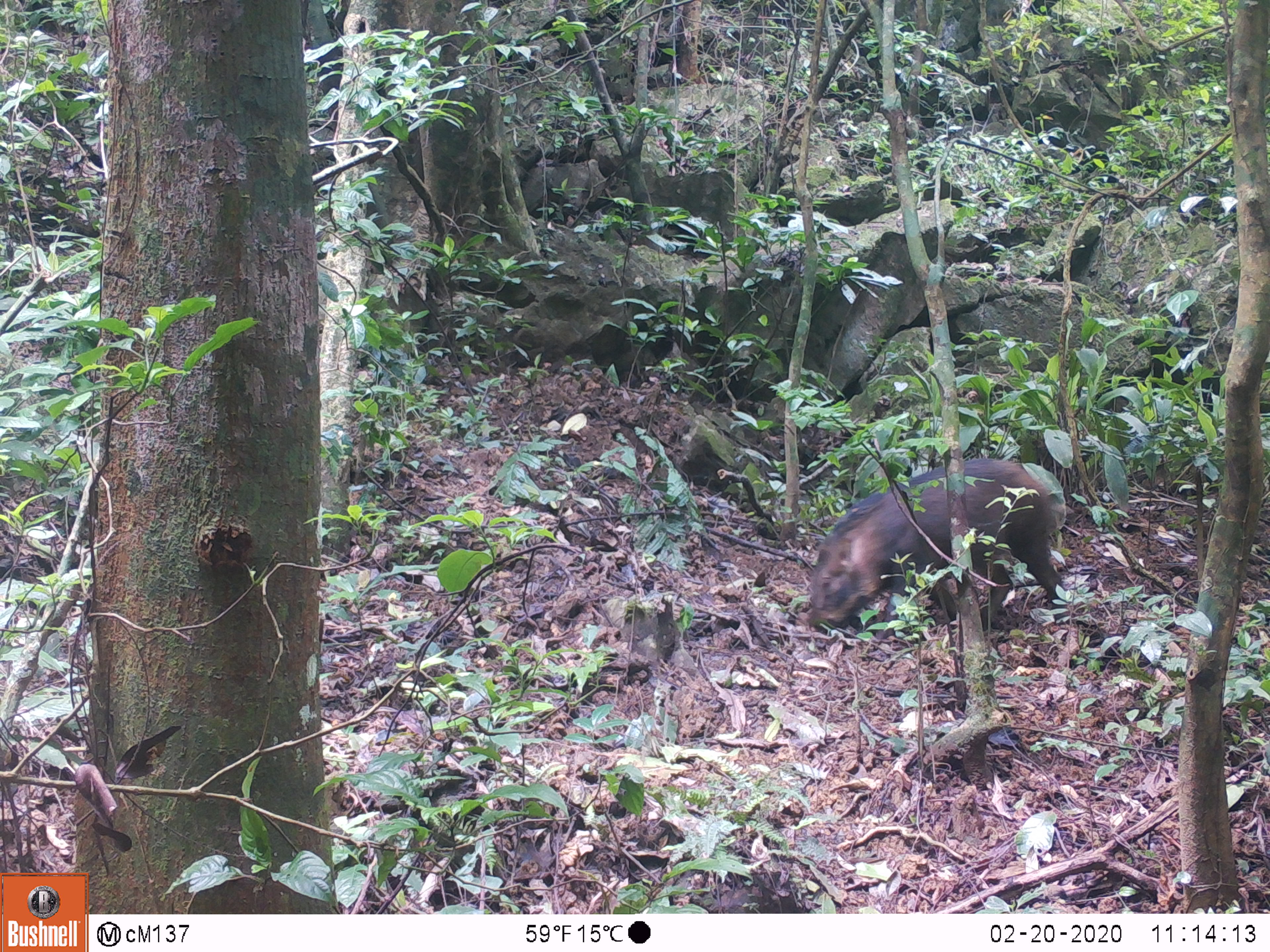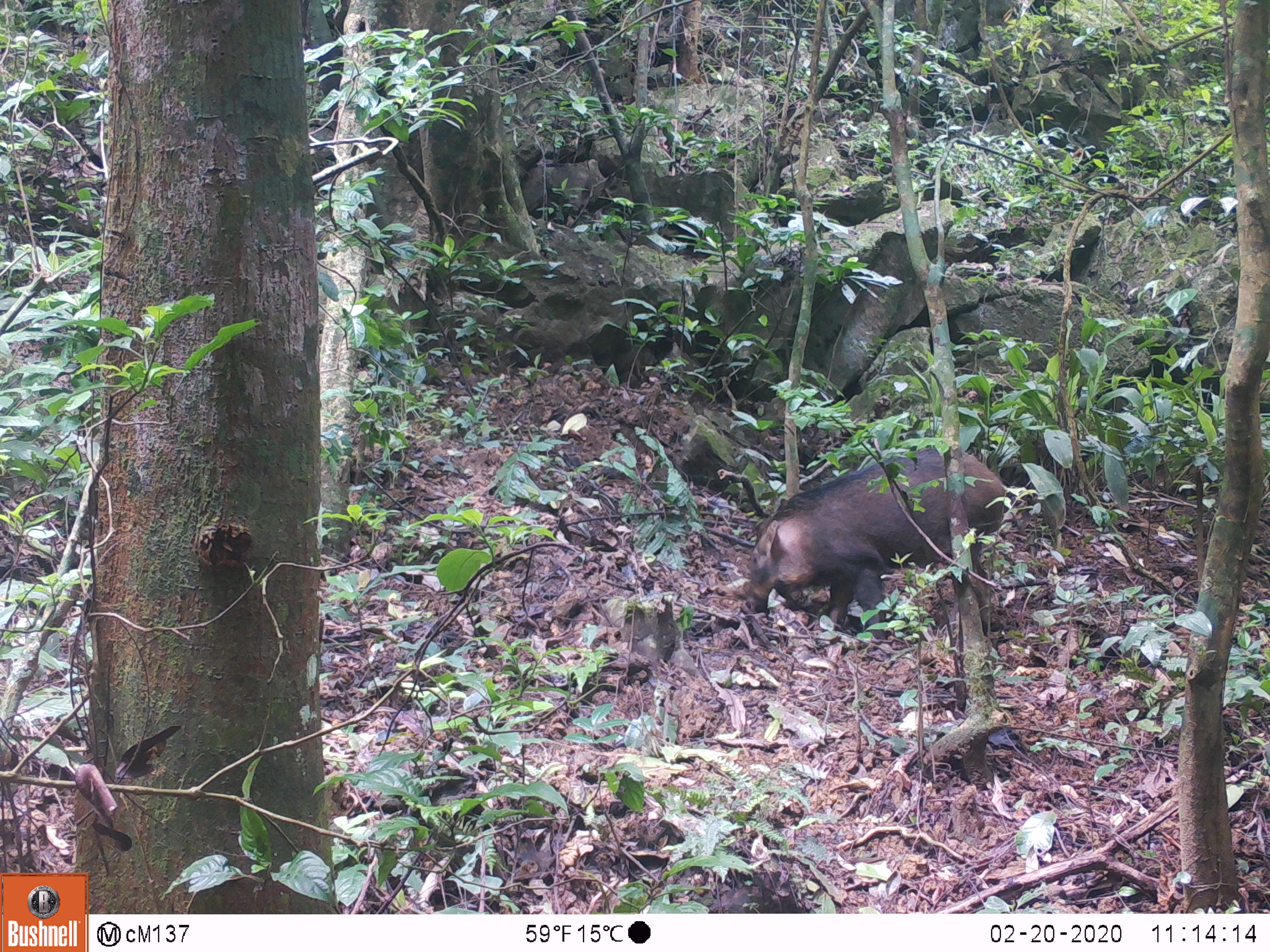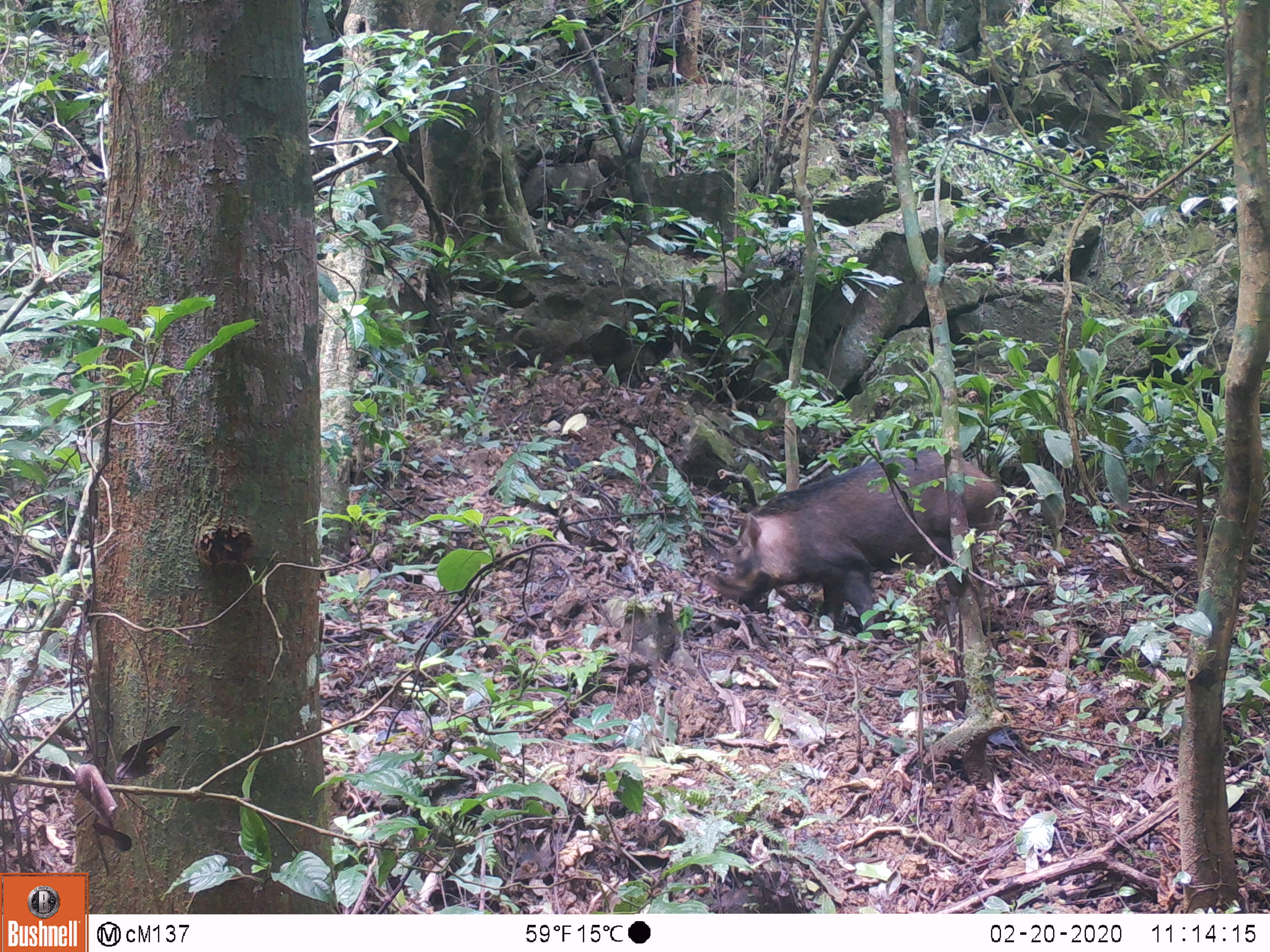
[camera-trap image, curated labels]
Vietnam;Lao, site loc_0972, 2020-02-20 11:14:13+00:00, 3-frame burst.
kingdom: Animalia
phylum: Chordata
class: Mammalia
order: Artiodactyla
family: Suidae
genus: Sus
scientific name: Sus scrofa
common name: eurasian wild pig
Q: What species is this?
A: Eurasian wild pig (Sus scrofa).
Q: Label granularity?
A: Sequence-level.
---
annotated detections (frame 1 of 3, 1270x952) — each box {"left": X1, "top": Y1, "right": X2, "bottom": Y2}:
eurasian wild pig: {"left": 806, "top": 456, "right": 1069, "bottom": 638}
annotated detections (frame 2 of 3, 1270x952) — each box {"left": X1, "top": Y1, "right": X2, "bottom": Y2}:
eurasian wild pig: {"left": 742, "top": 447, "right": 1007, "bottom": 632}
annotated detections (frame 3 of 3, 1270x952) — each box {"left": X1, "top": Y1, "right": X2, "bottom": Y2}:
eurasian wild pig: {"left": 699, "top": 445, "right": 1004, "bottom": 630}